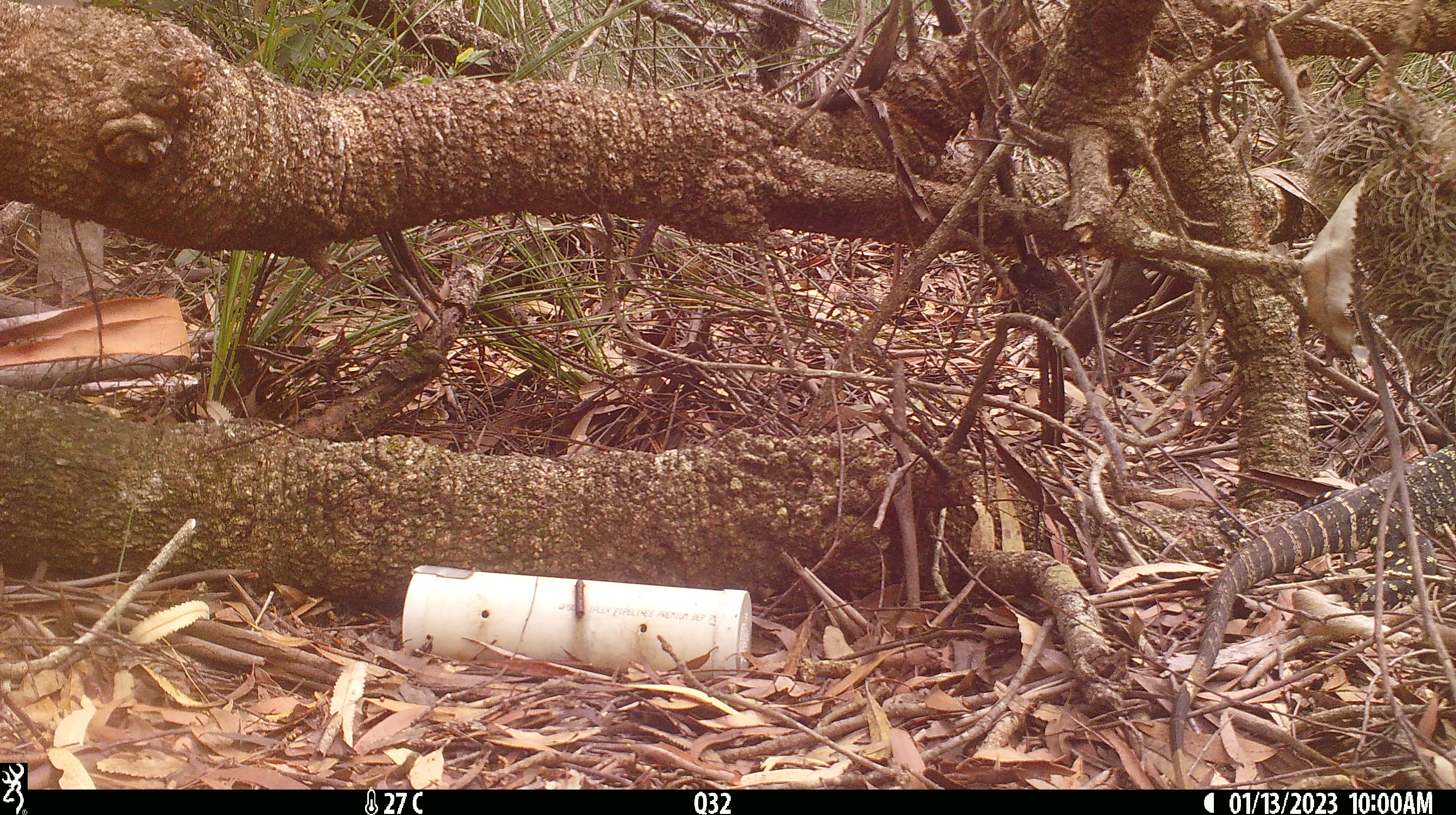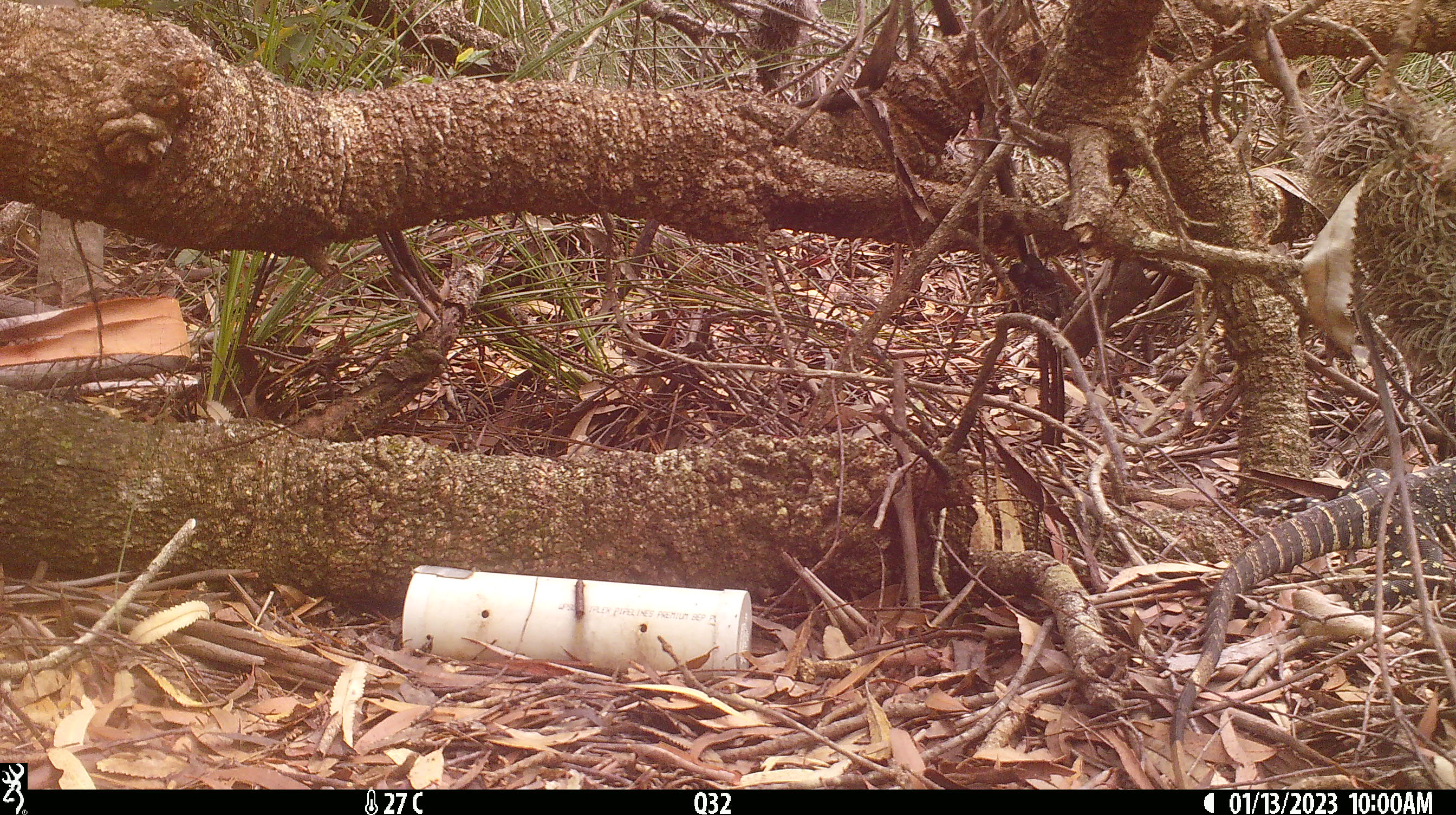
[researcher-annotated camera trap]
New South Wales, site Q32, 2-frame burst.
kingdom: Animalia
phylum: Chordata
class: Reptilia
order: Squamata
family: Varanidae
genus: Varanus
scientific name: Varanus varius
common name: lace monitor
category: goanna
Goanna (lace monitor) (Varanus varius).